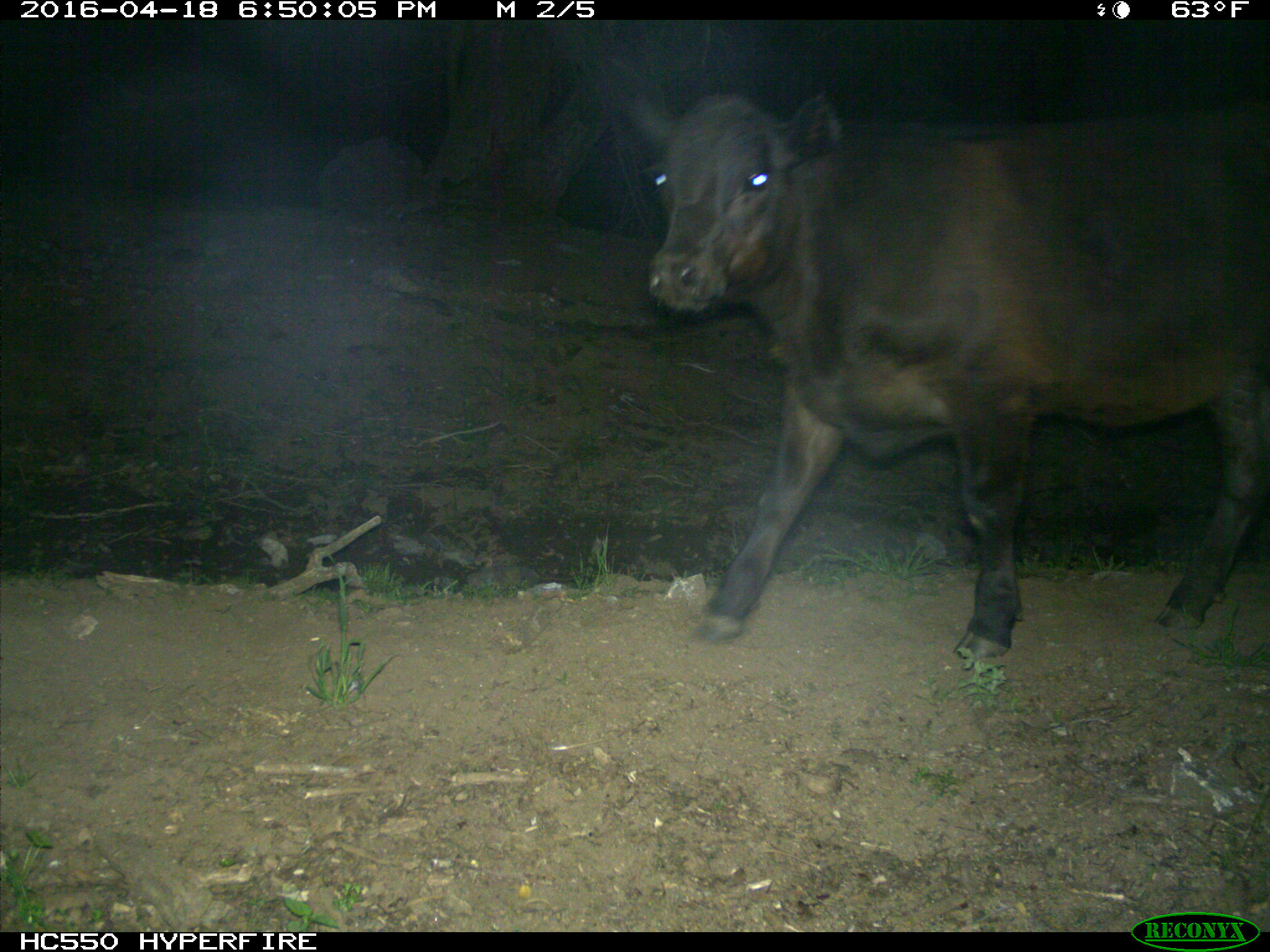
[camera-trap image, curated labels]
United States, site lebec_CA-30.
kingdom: Animalia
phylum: Chordata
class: Mammalia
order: Artiodactyla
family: Bovidae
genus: Bos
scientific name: Bos taurus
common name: domestic cow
Bos taurus (domestic cow).